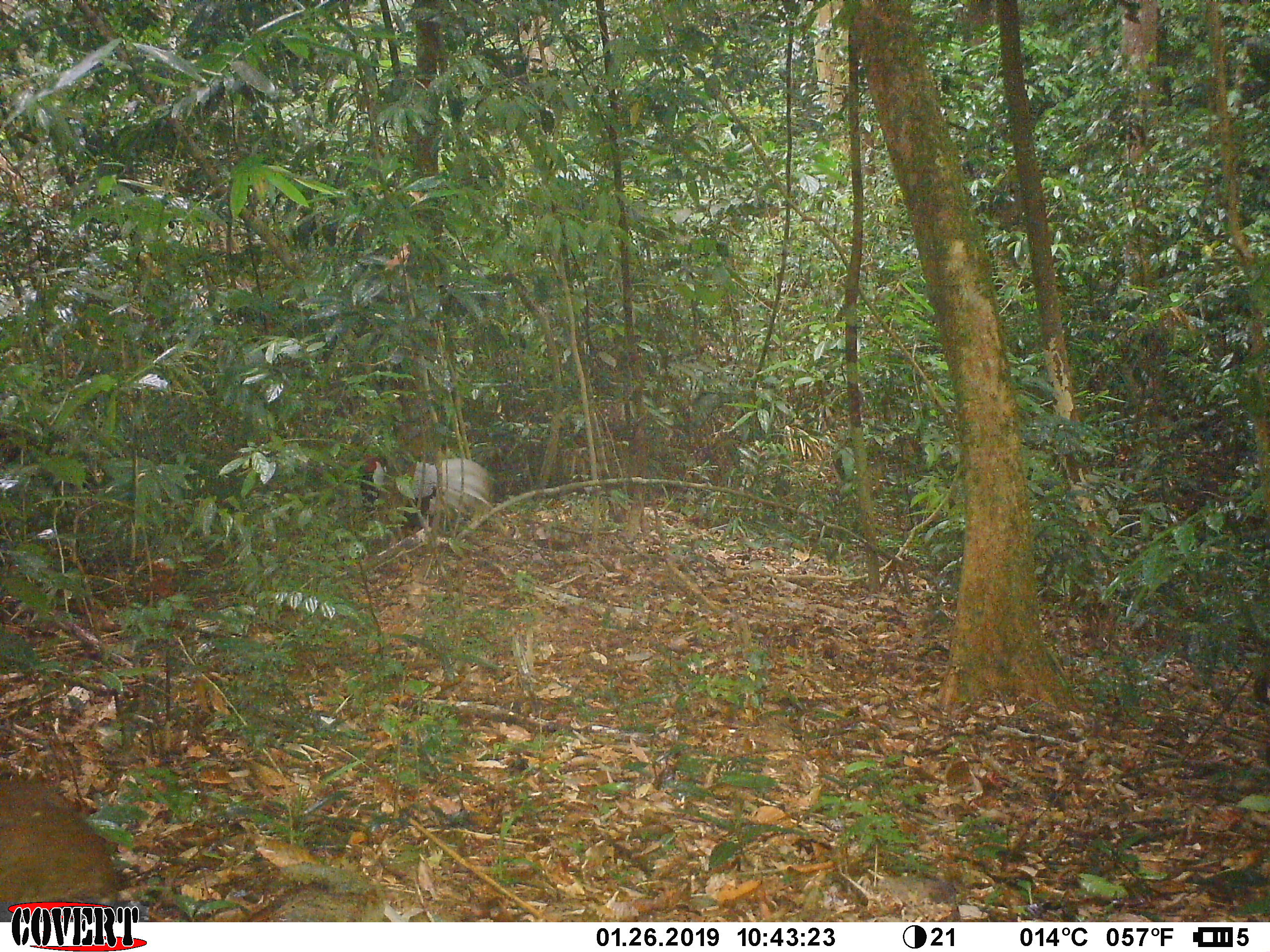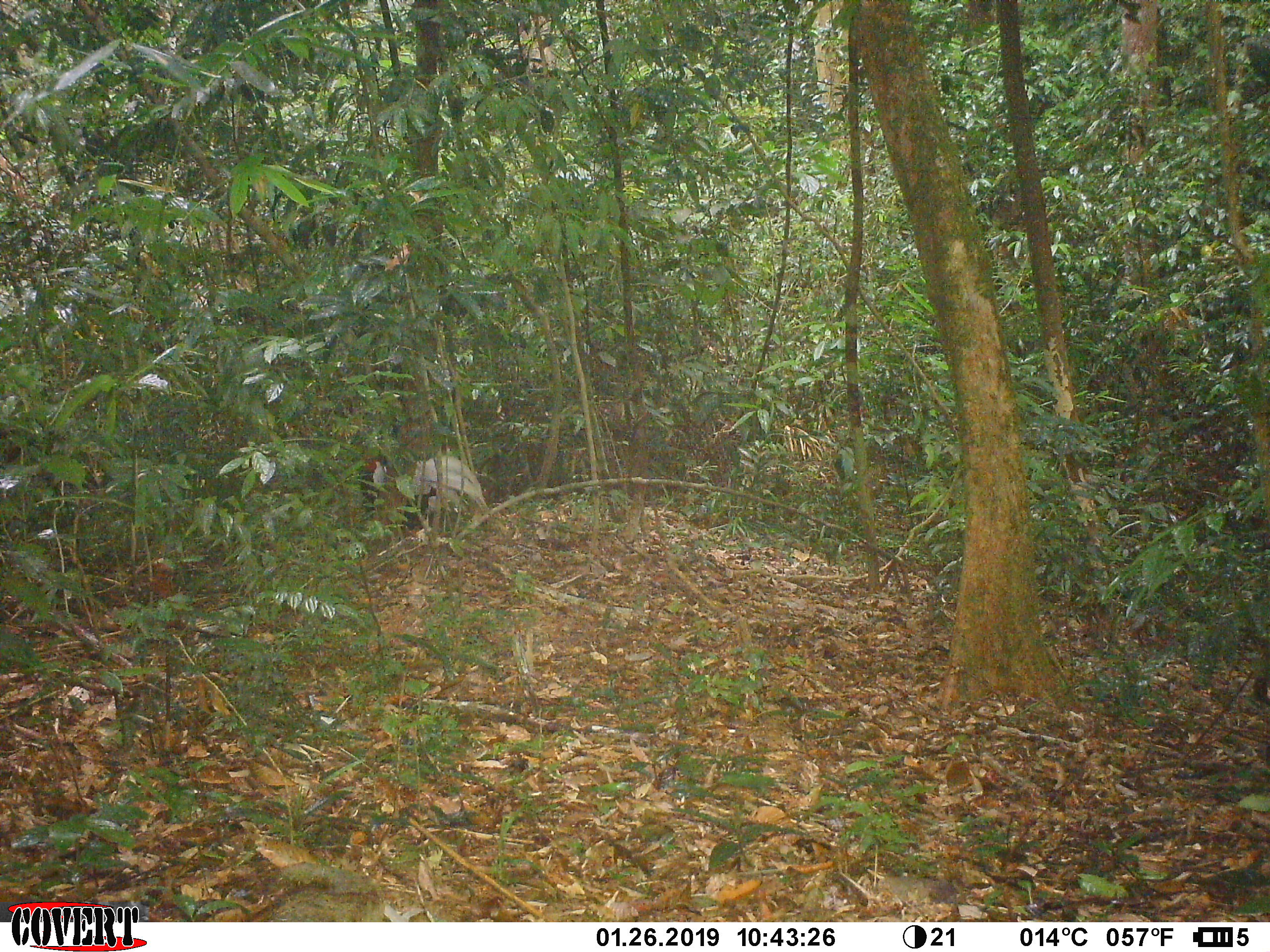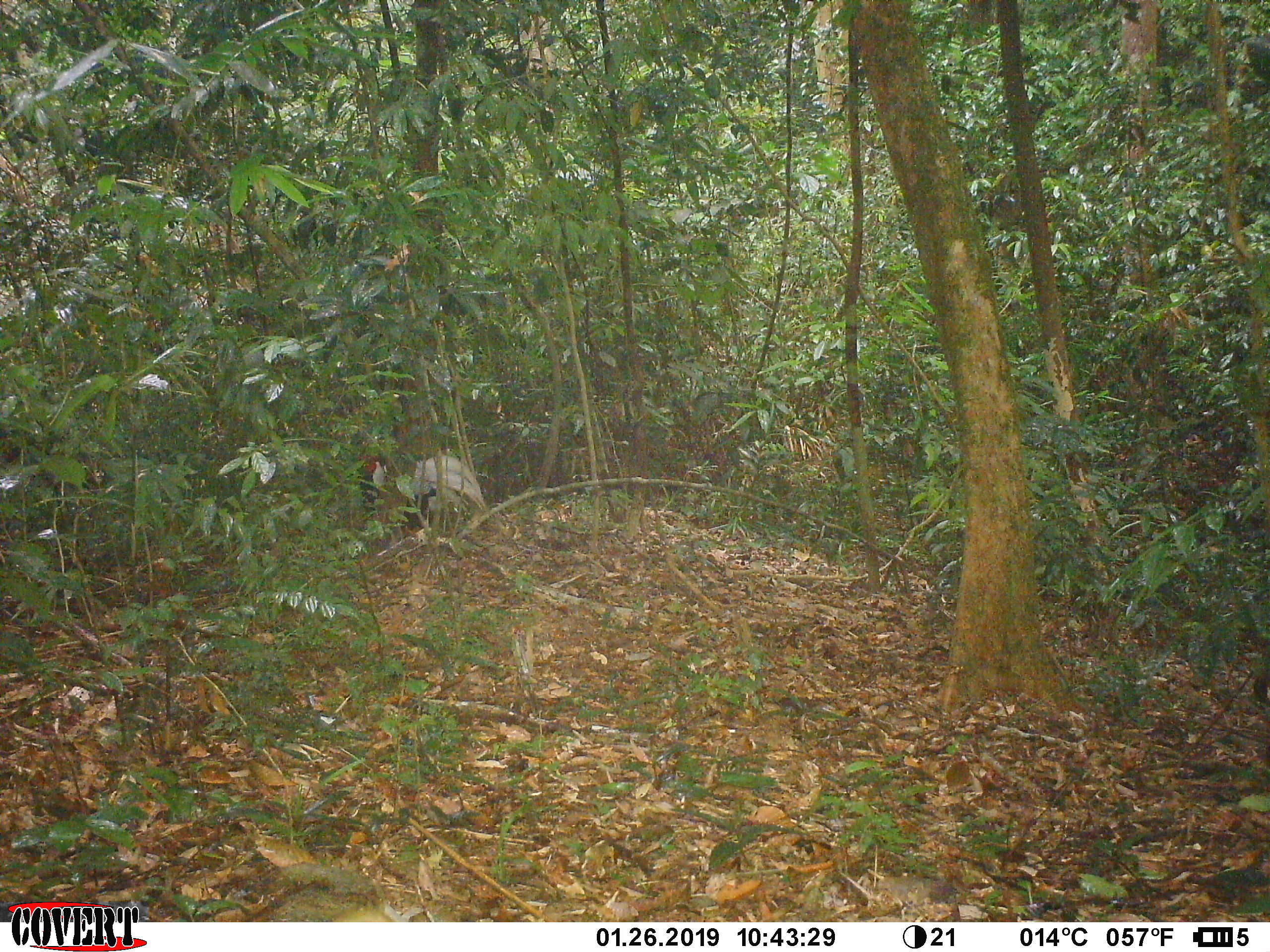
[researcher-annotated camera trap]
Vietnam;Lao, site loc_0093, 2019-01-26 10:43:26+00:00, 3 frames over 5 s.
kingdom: Animalia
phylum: Chordata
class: Aves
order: Galliformes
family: Phasianidae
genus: Lophura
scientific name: Lophura nycthemera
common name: silver pheasant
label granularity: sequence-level